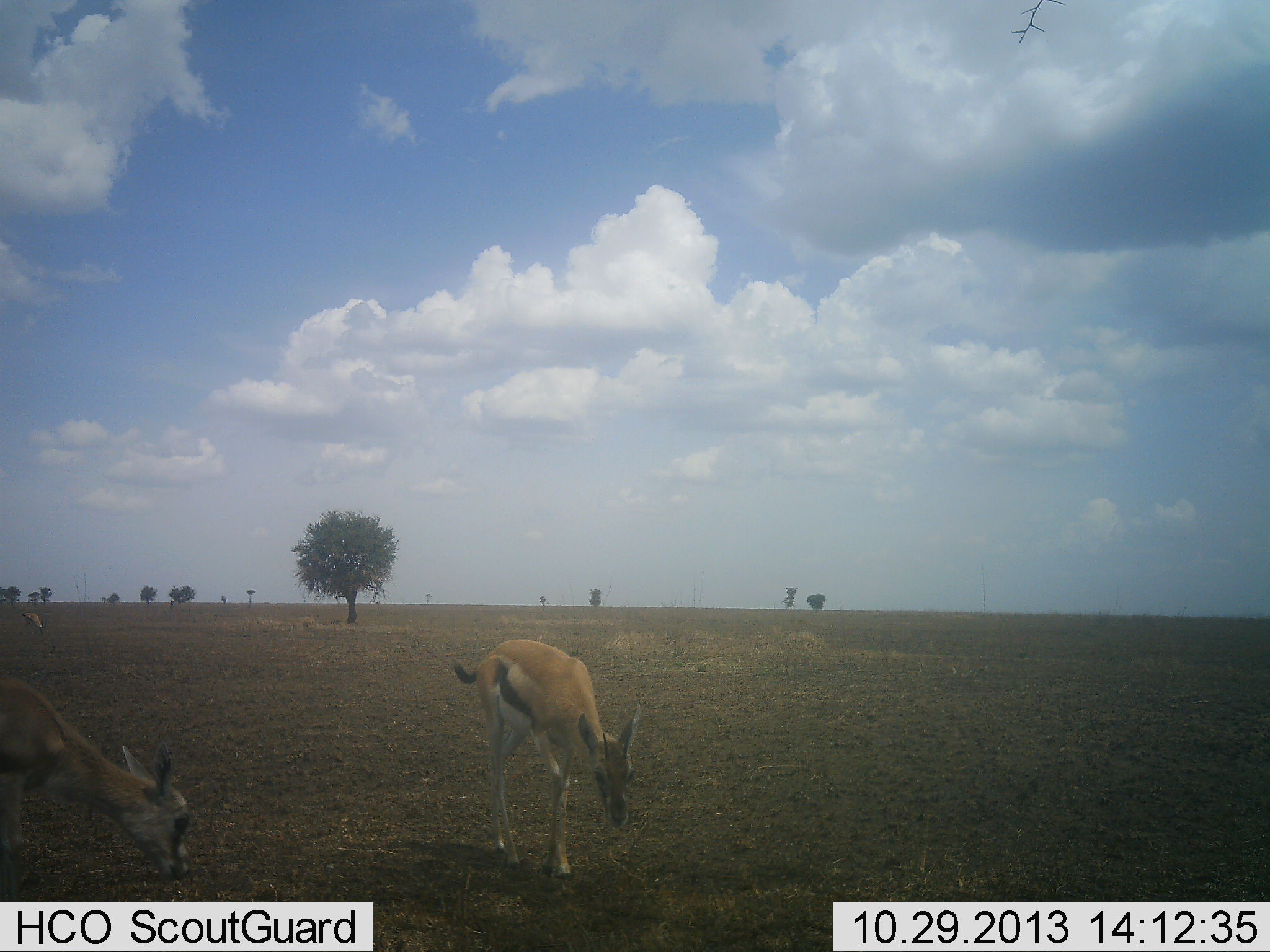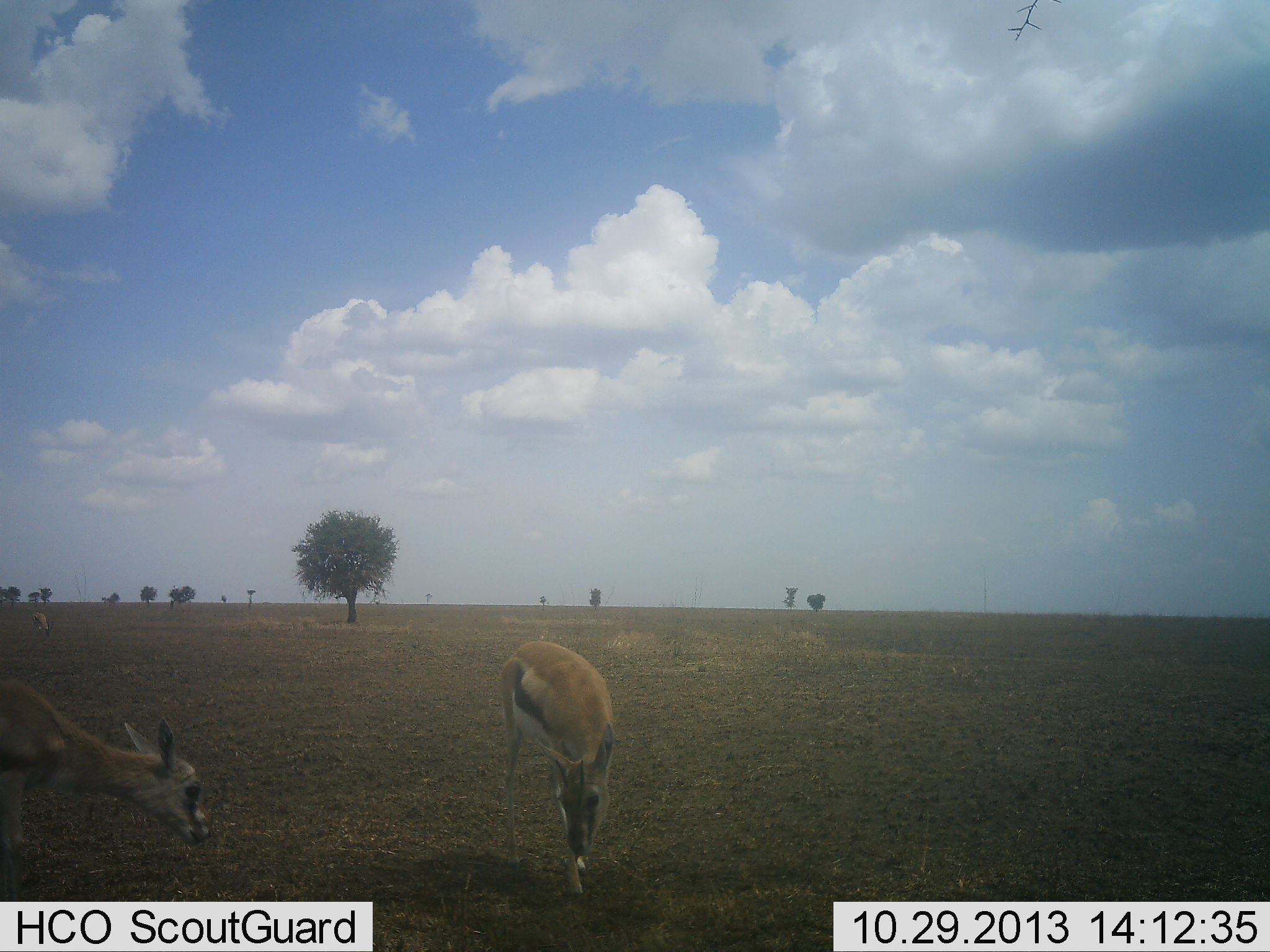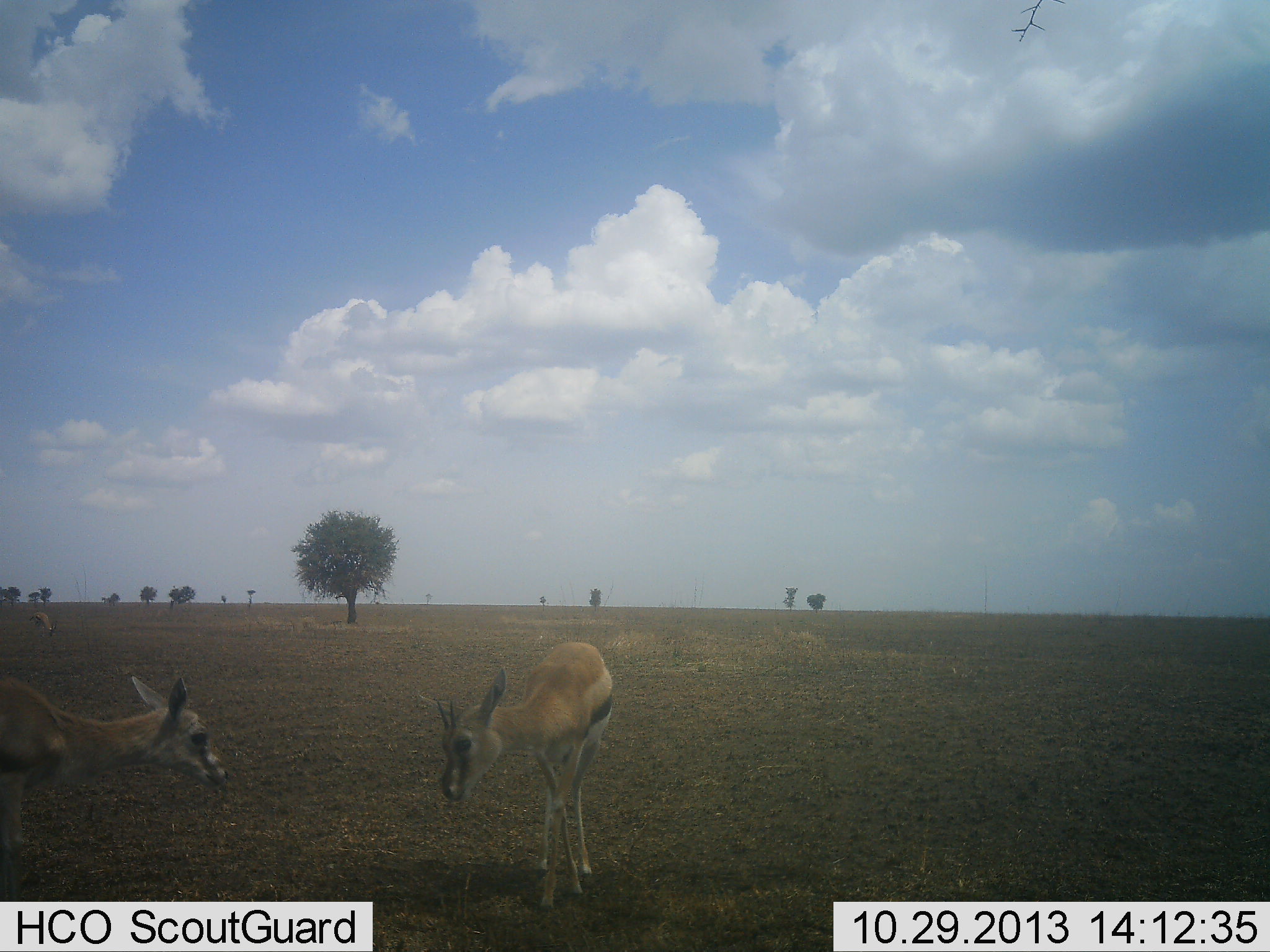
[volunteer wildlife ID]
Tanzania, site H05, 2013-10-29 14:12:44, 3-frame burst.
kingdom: Animalia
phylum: Chordata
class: Mammalia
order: Artiodactyla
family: Bovidae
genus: Eudorcas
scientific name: Eudorcas thomsonii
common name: thomson's gazelle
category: gazellethomsons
Gazellethomsons (thomson's gazelle) (Eudorcas thomsonii), count 2. Behavior (volunteer vote fractions): standing 47%, resting 0%, moving 32%, interacting 11%. Young present (vote fraction): 11%. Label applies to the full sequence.